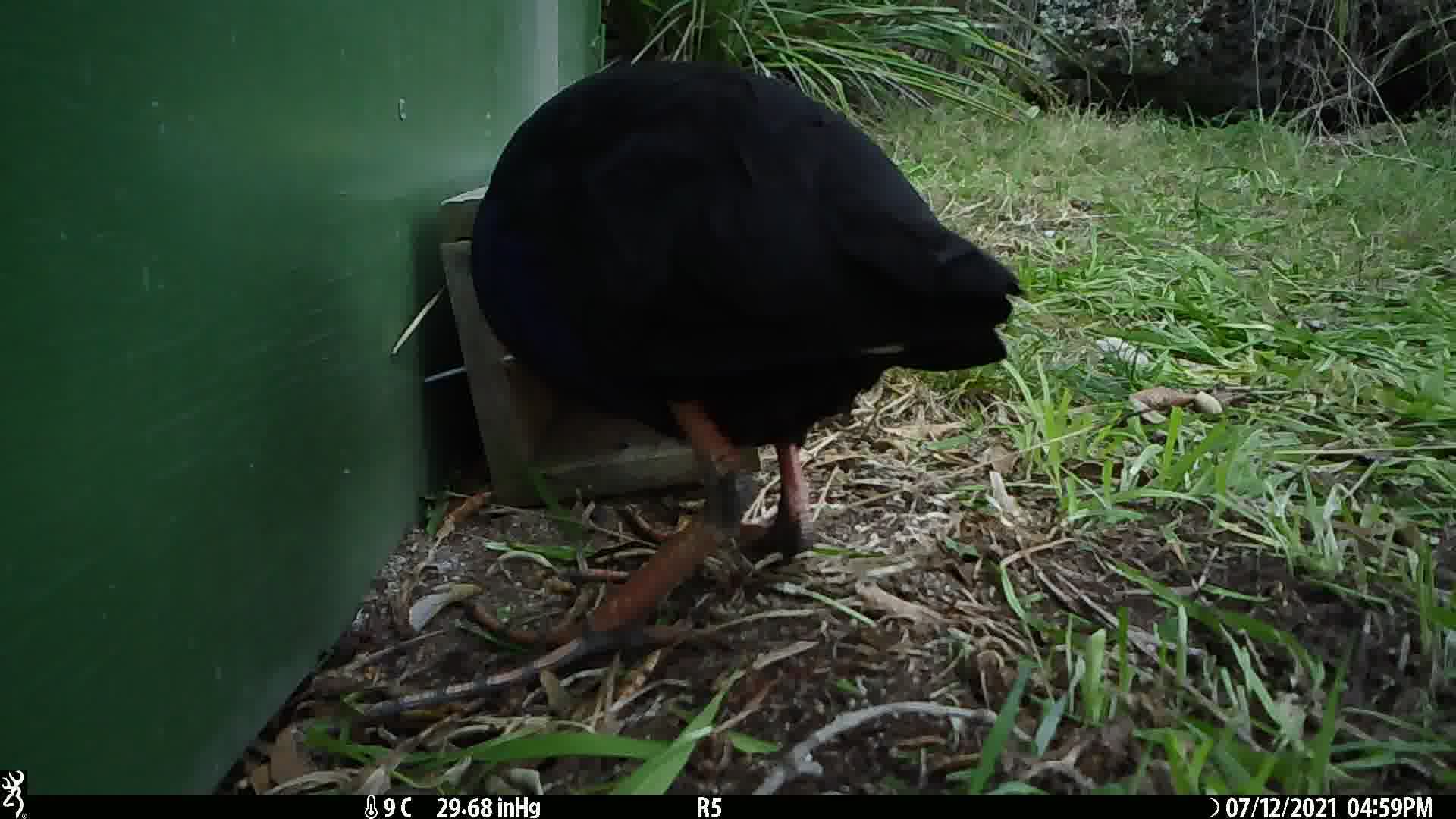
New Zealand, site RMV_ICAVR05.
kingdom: Animalia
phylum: Chordata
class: Aves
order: Gruiformes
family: Rallidae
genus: Porphyrio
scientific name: Porphyrio melanotus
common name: australasian swamphen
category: pukeko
Pukeko (australasian swamphen) (Porphyrio melanotus).